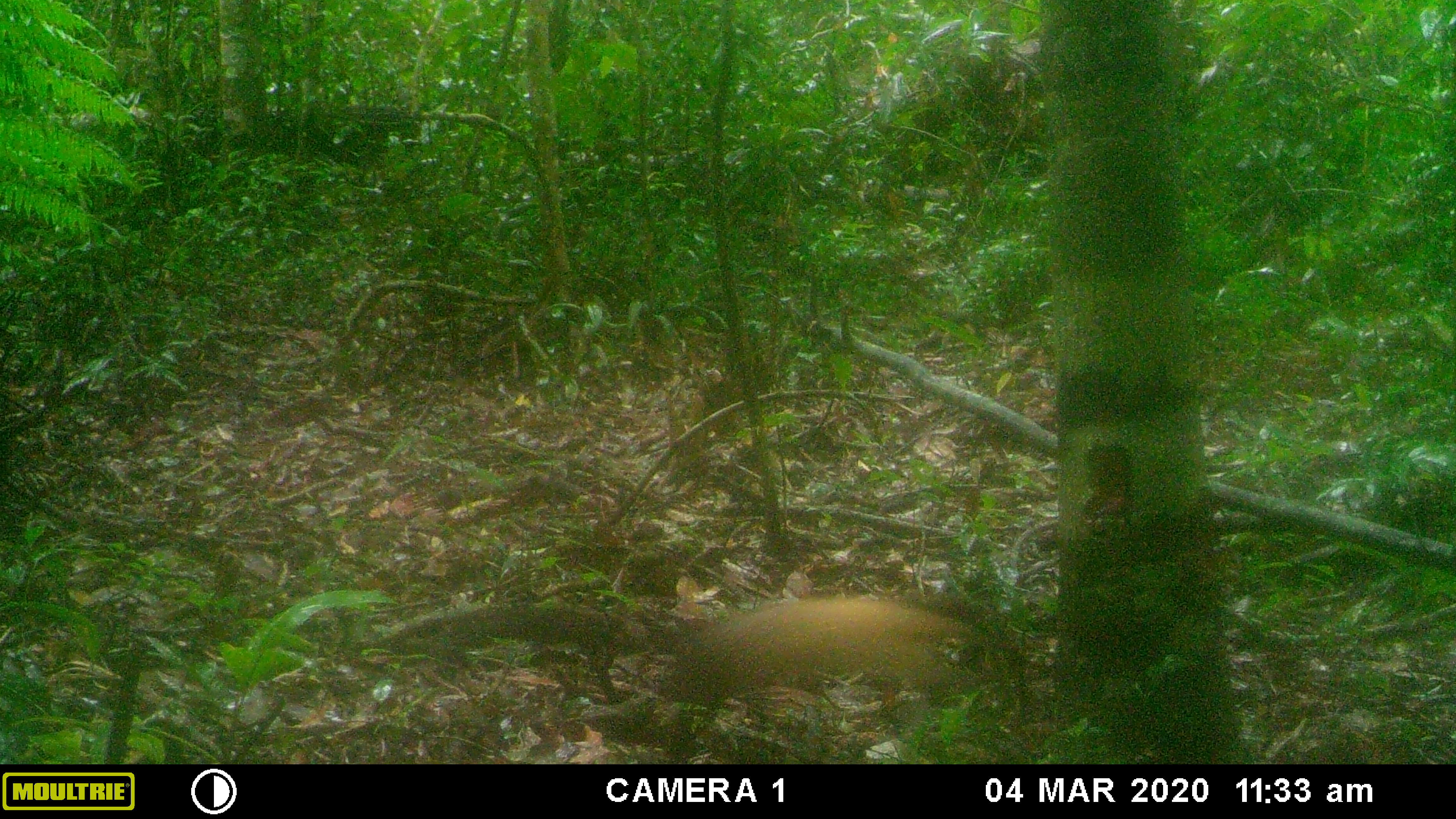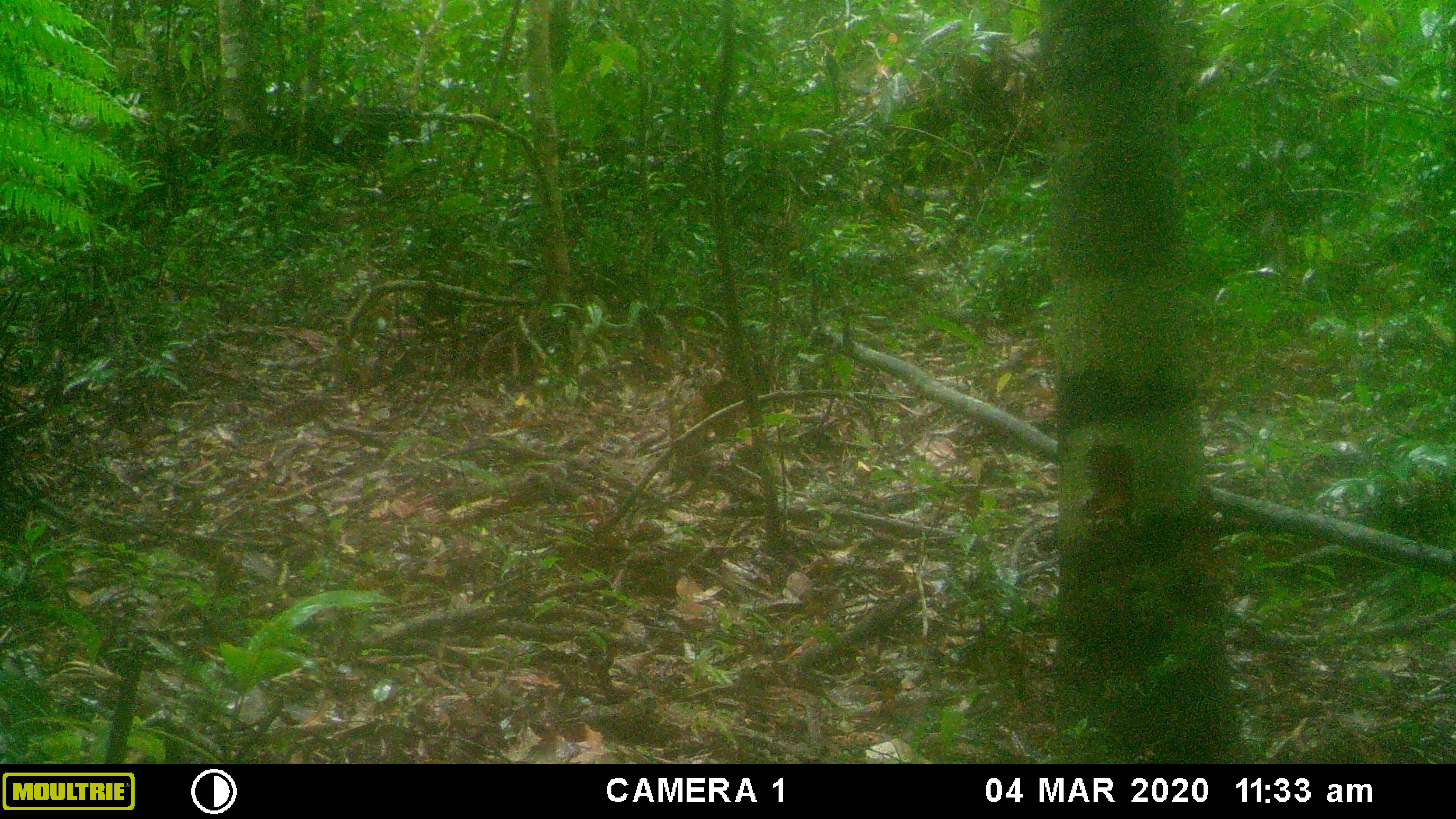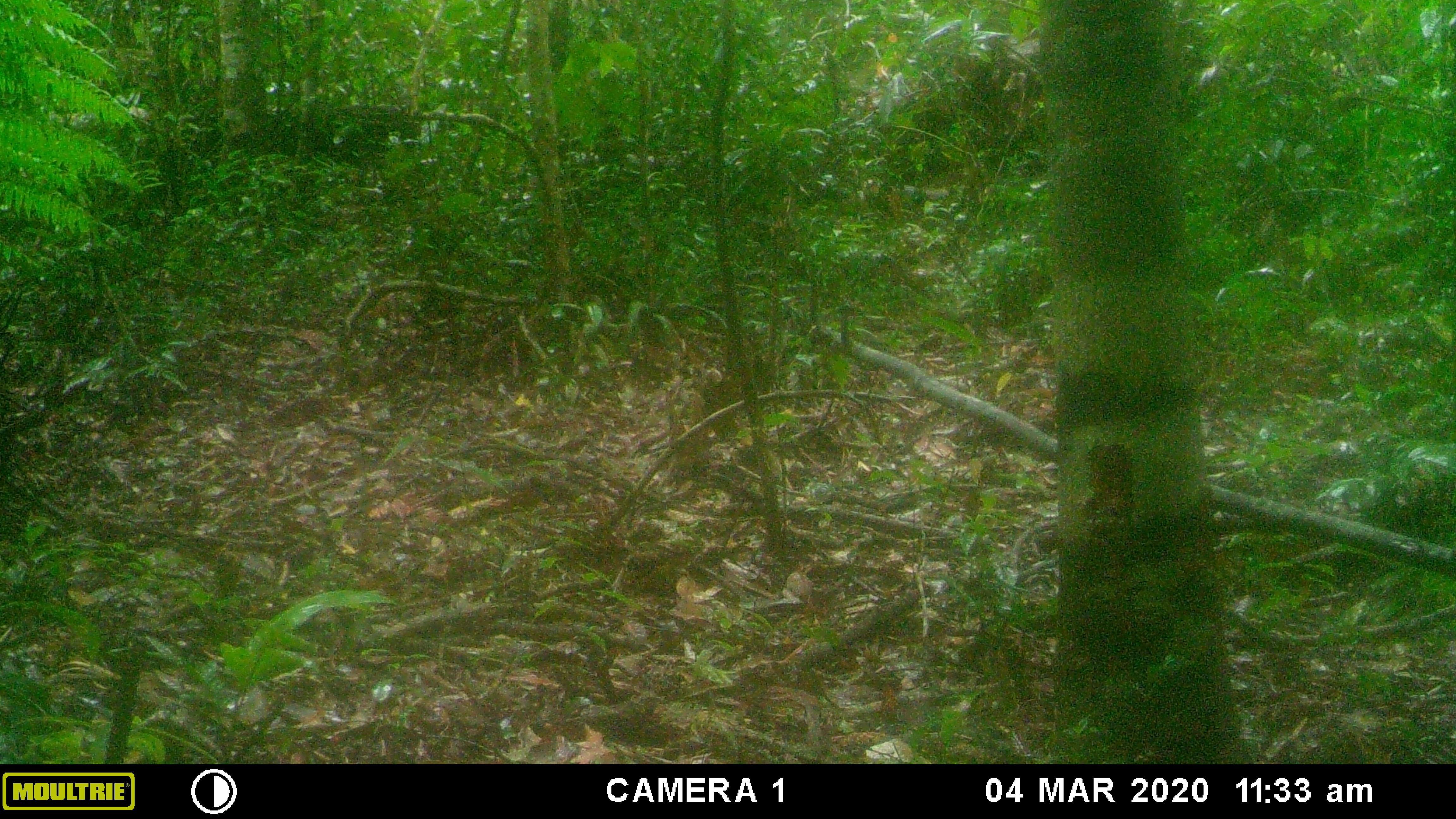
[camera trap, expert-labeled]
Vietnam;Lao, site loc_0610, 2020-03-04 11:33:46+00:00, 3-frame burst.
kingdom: Animalia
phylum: Chordata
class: Mammalia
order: Carnivora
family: Mustelidae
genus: Martes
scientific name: Martes flavigula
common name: yellow-throated marten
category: yellow throated marten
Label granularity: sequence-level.